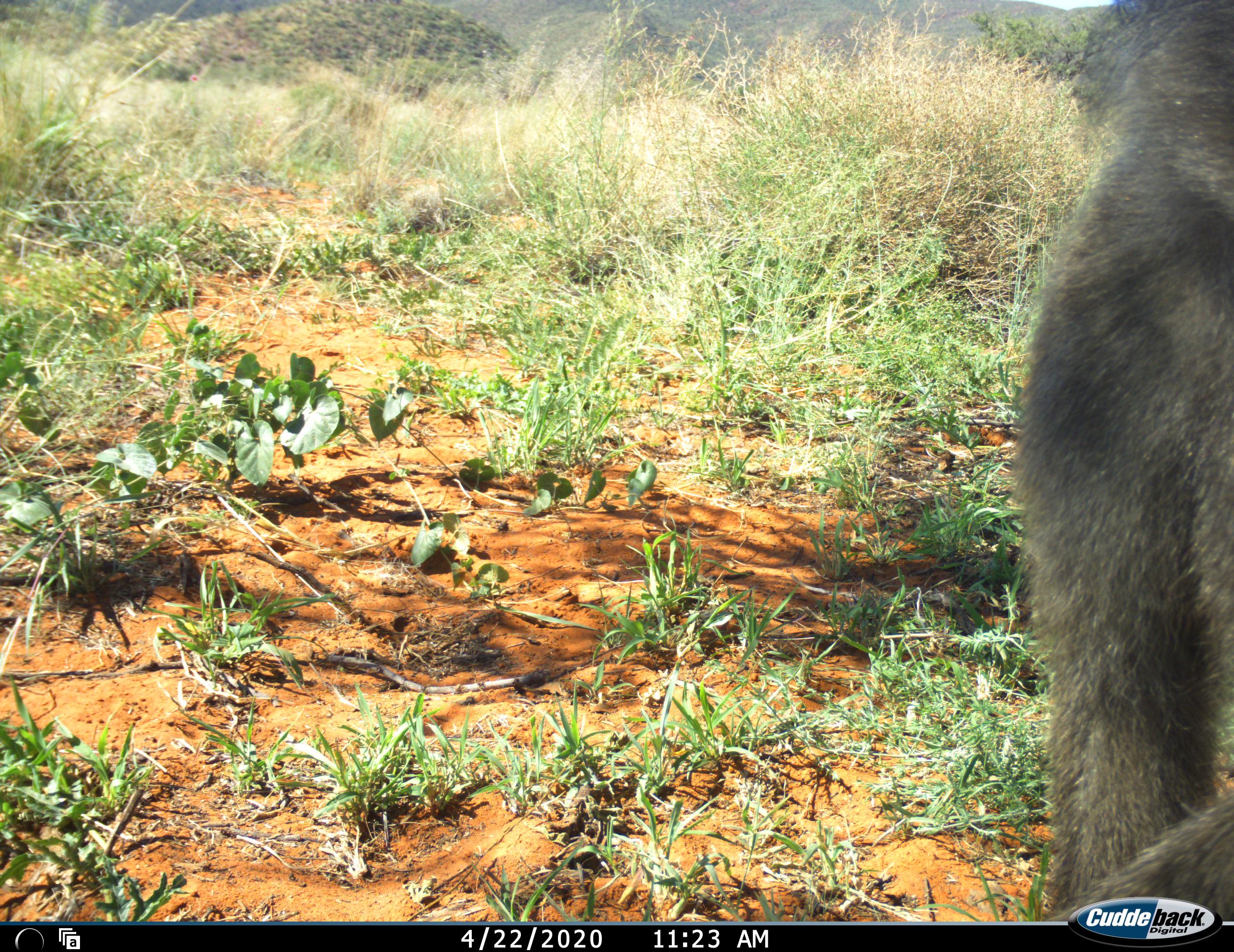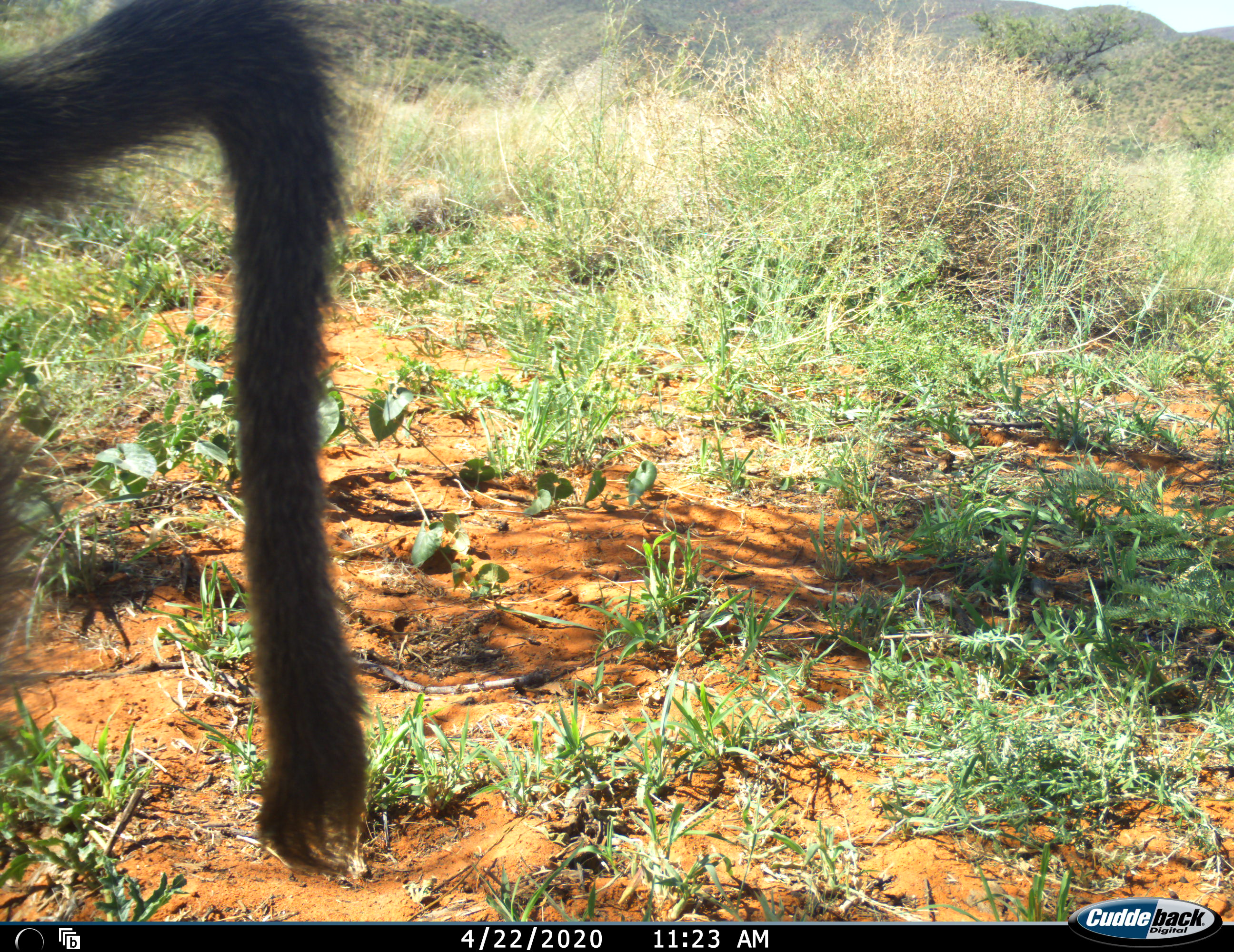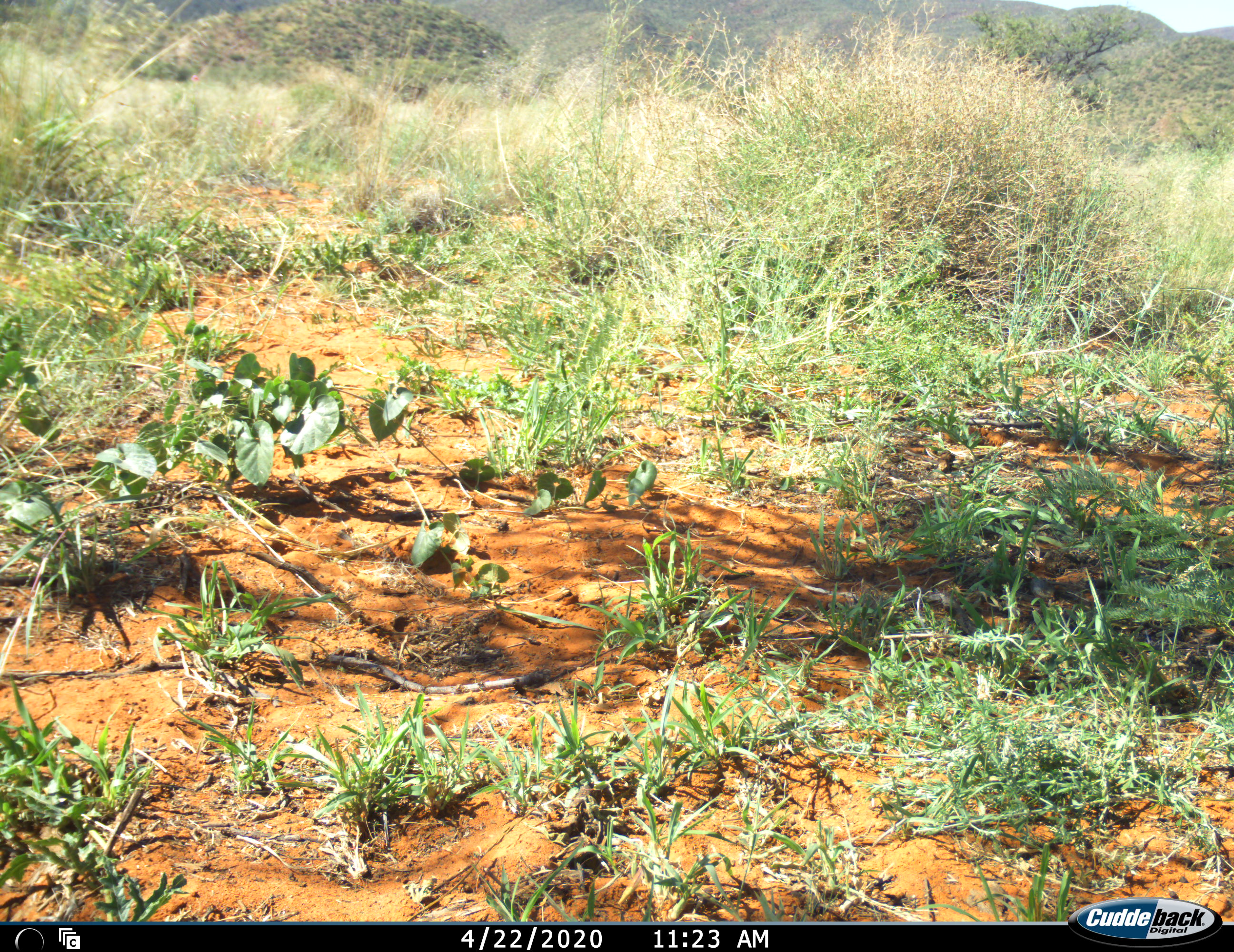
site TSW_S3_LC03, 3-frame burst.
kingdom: Animalia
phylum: Chordata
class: Mammalia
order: Primates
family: Cercopithecidae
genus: Papio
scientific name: Papio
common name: baboon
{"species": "baboon (Papio)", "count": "1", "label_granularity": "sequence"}